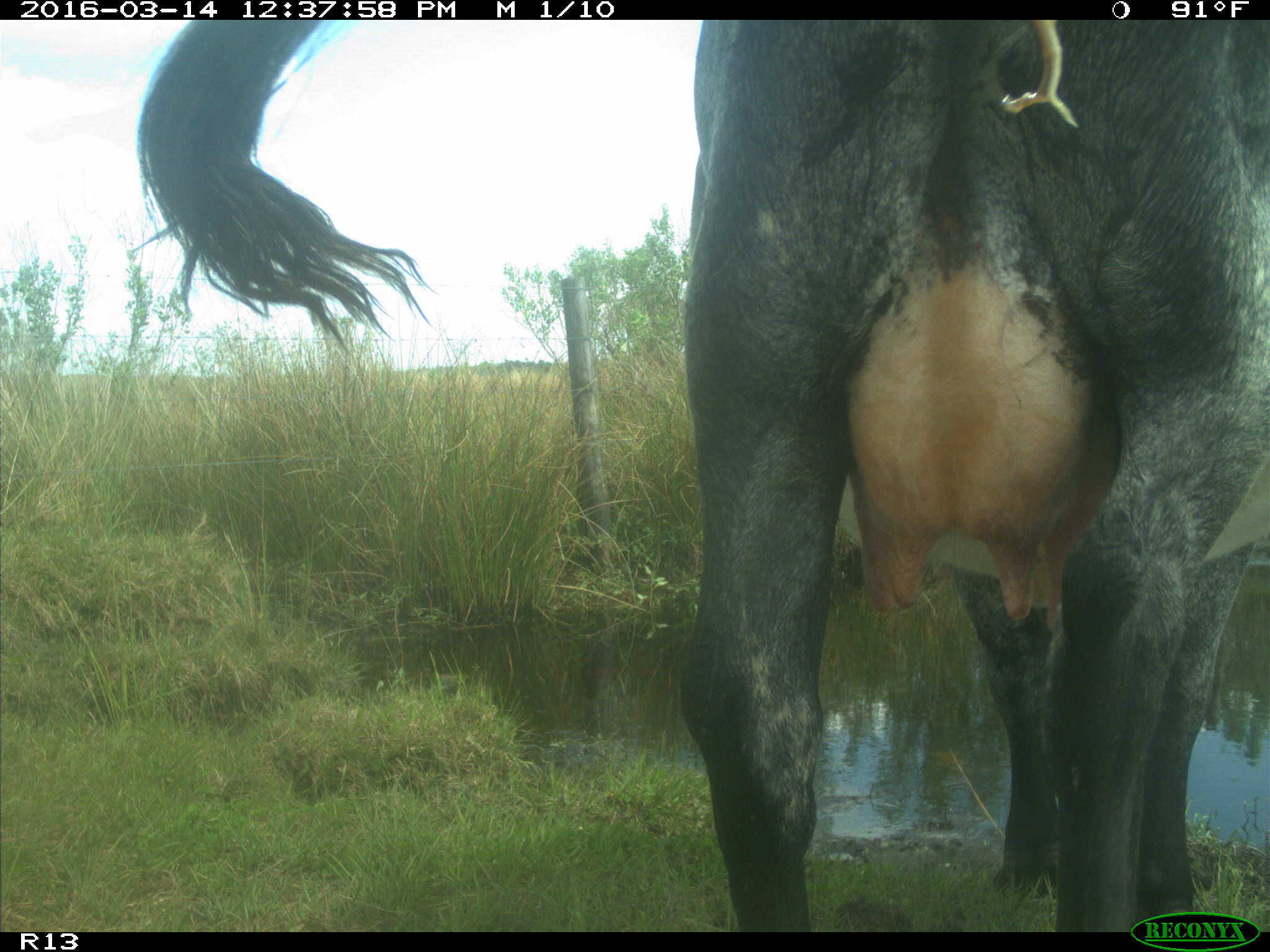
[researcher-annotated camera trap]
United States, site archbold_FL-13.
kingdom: Animalia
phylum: Chordata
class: Mammalia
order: Artiodactyla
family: Bovidae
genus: Bos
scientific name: Bos taurus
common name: domestic cow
Bos taurus (domestic cow).